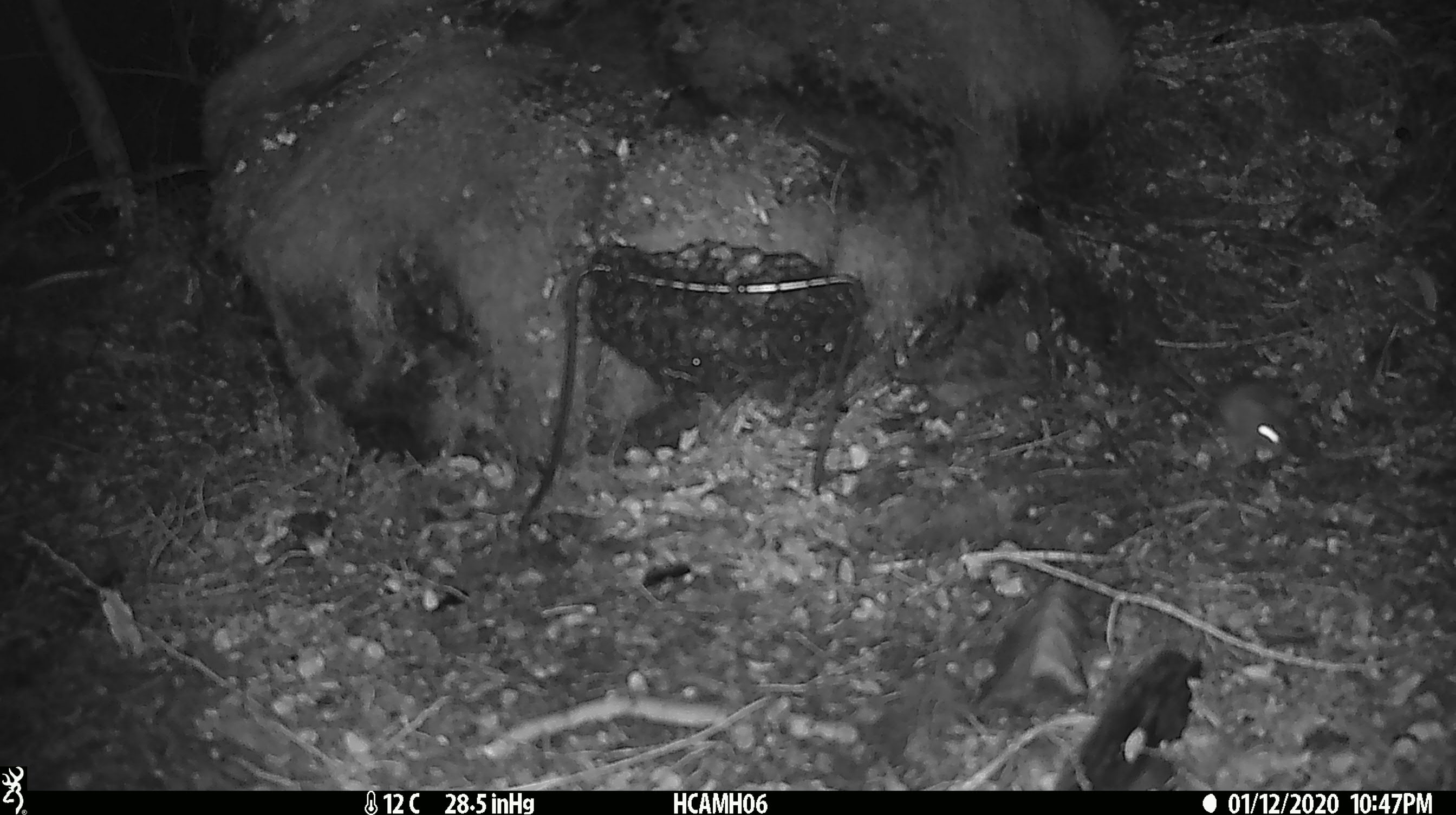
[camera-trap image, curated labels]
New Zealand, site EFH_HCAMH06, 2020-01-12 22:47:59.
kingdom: Animalia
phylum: Chordata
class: Mammalia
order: Rodentia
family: Muridae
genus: Mus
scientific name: Mus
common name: mouse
Mouse (Mus).